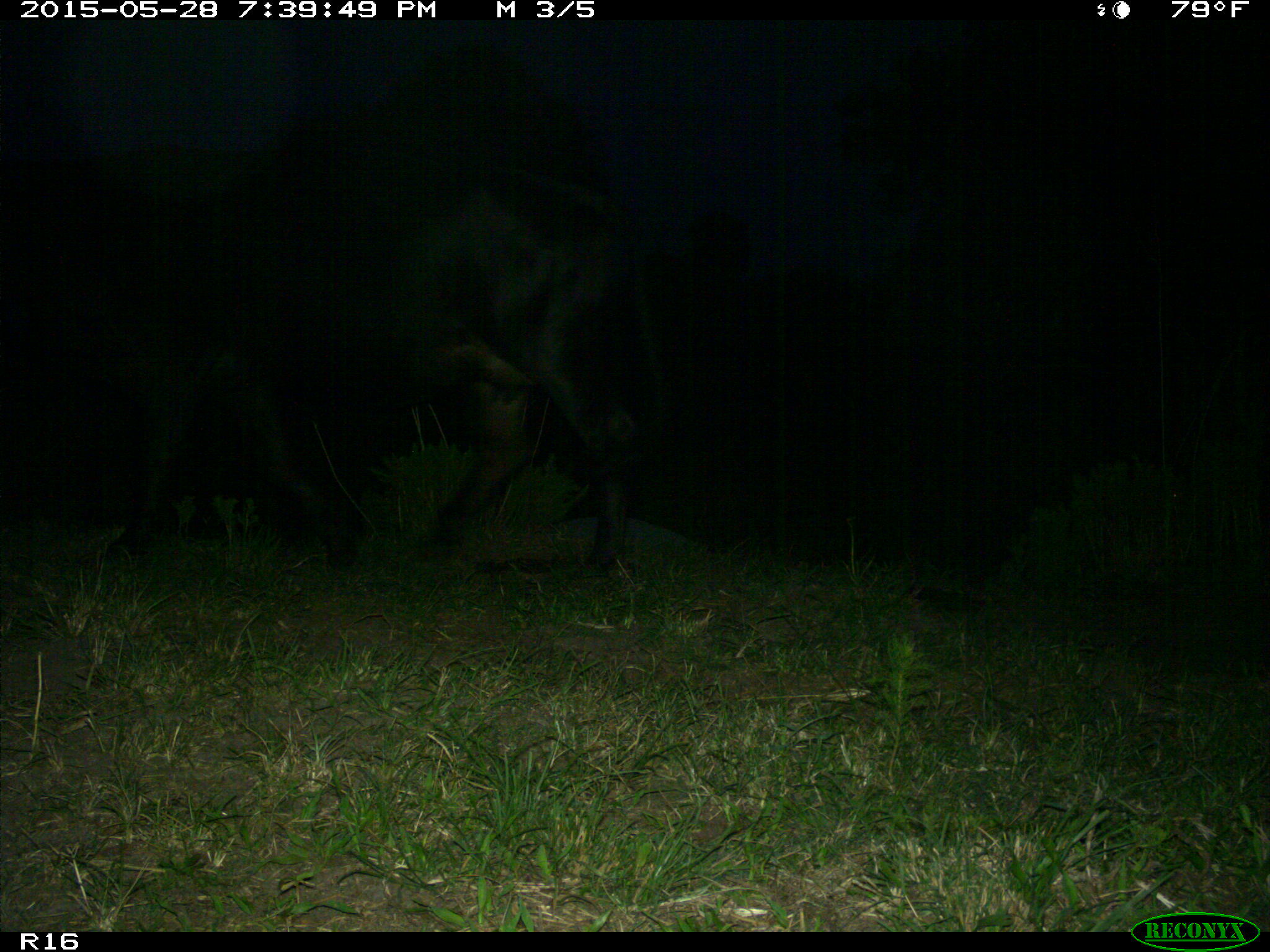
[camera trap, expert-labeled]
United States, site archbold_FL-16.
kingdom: Animalia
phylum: Chordata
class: Mammalia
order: Artiodactyla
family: Bovidae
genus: Bos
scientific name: Bos taurus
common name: domestic cow